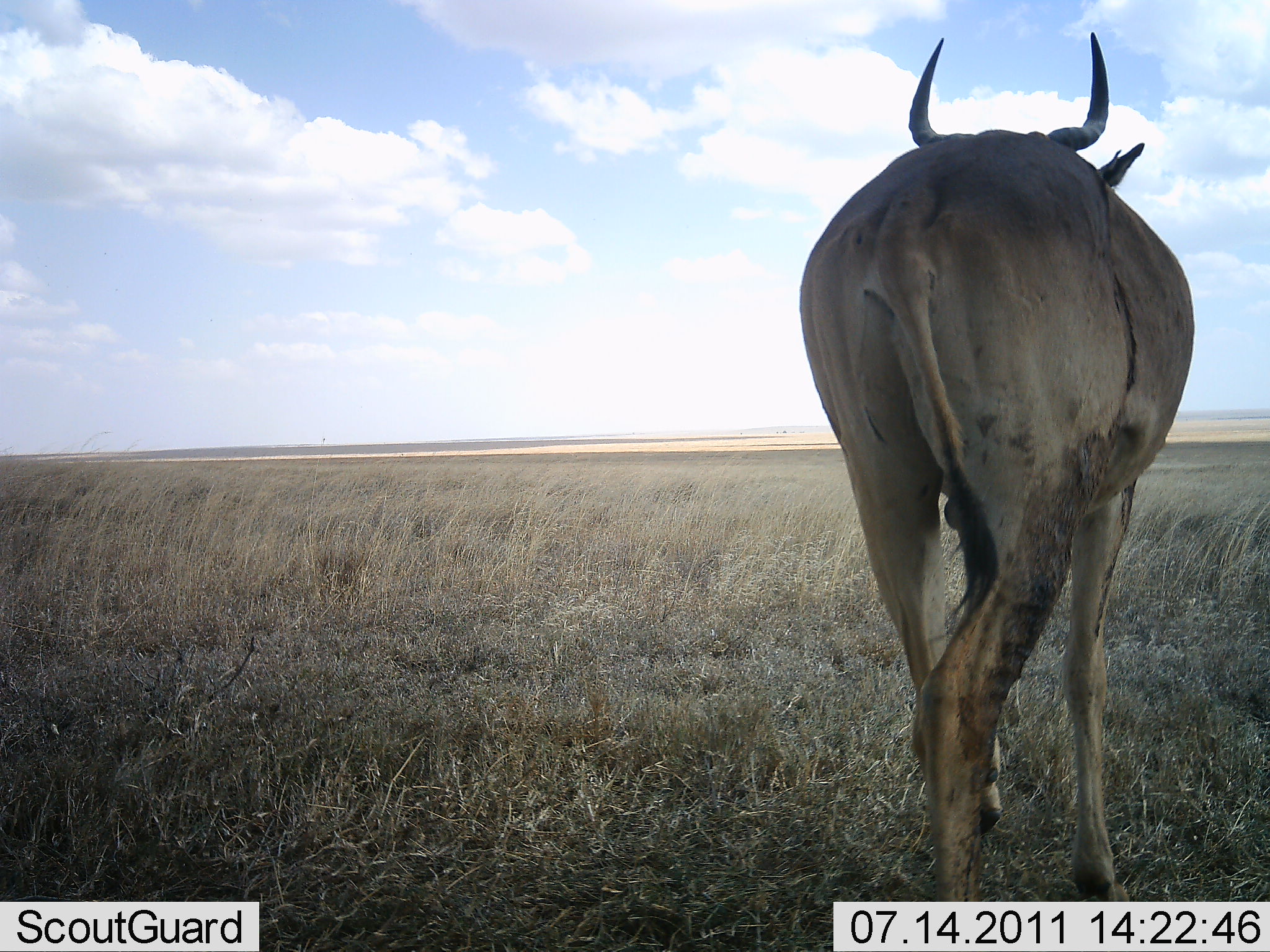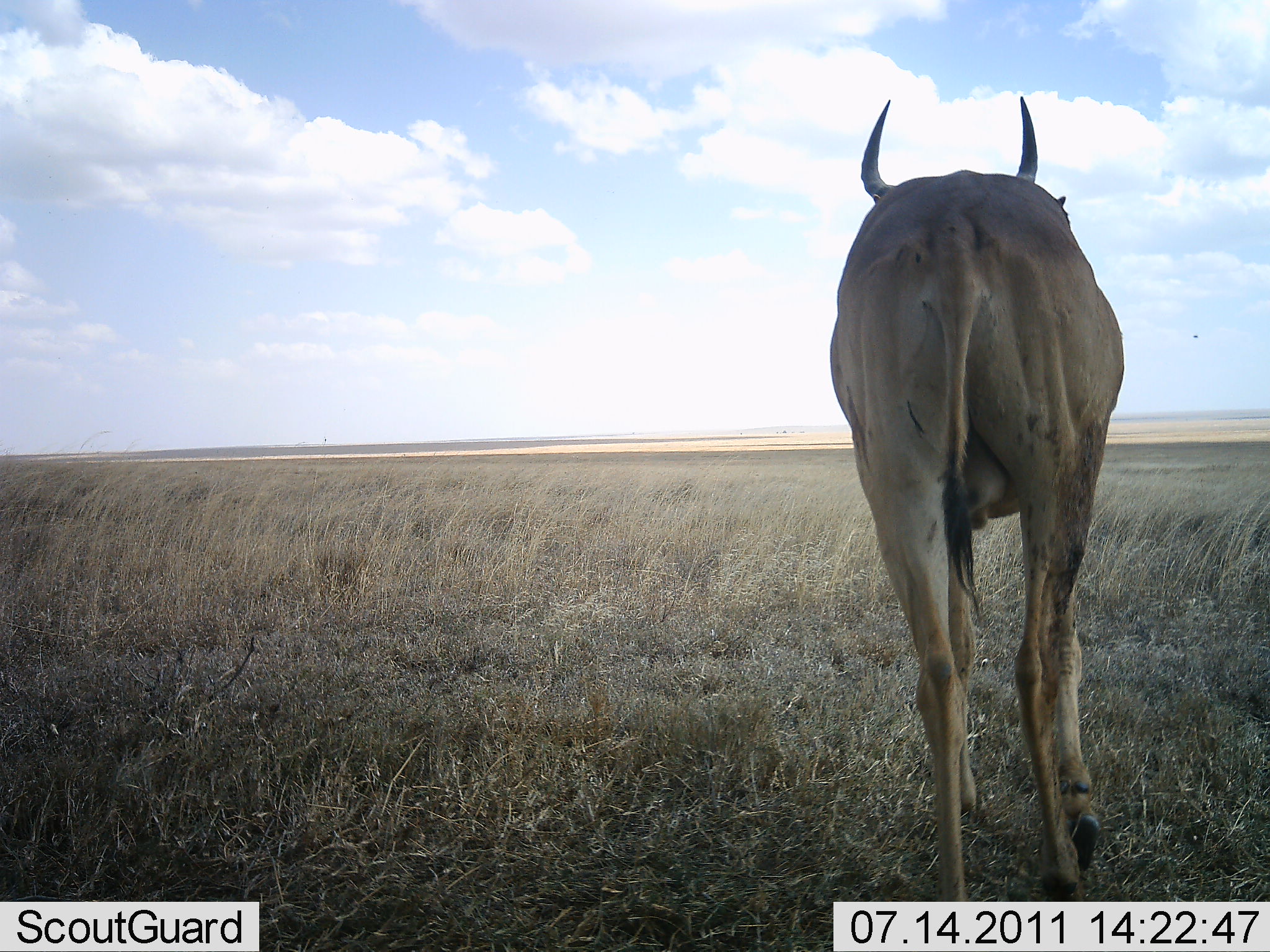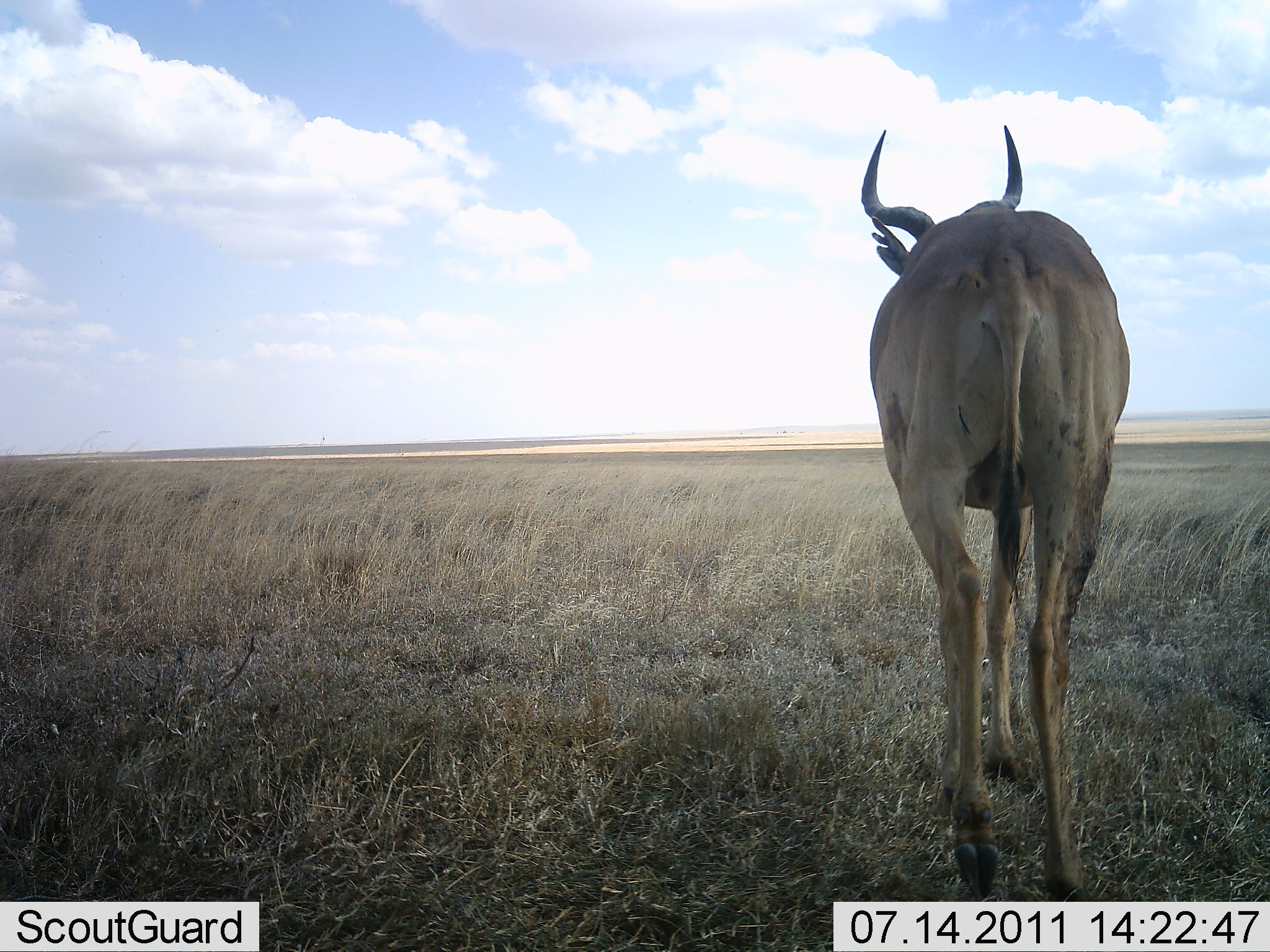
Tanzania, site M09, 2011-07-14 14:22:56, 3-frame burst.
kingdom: Animalia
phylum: Chordata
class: Mammalia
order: Artiodactyla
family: Bovidae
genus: Alcelaphus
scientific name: Alcelaphus buselaphus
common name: hartebeest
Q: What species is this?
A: Hartebeest (Alcelaphus buselaphus).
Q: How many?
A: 1.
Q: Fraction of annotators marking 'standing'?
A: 17%.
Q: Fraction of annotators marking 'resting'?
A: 0%.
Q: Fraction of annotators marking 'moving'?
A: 83%.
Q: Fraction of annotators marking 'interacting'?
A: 0%.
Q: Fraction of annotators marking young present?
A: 0%.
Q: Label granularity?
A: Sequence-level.